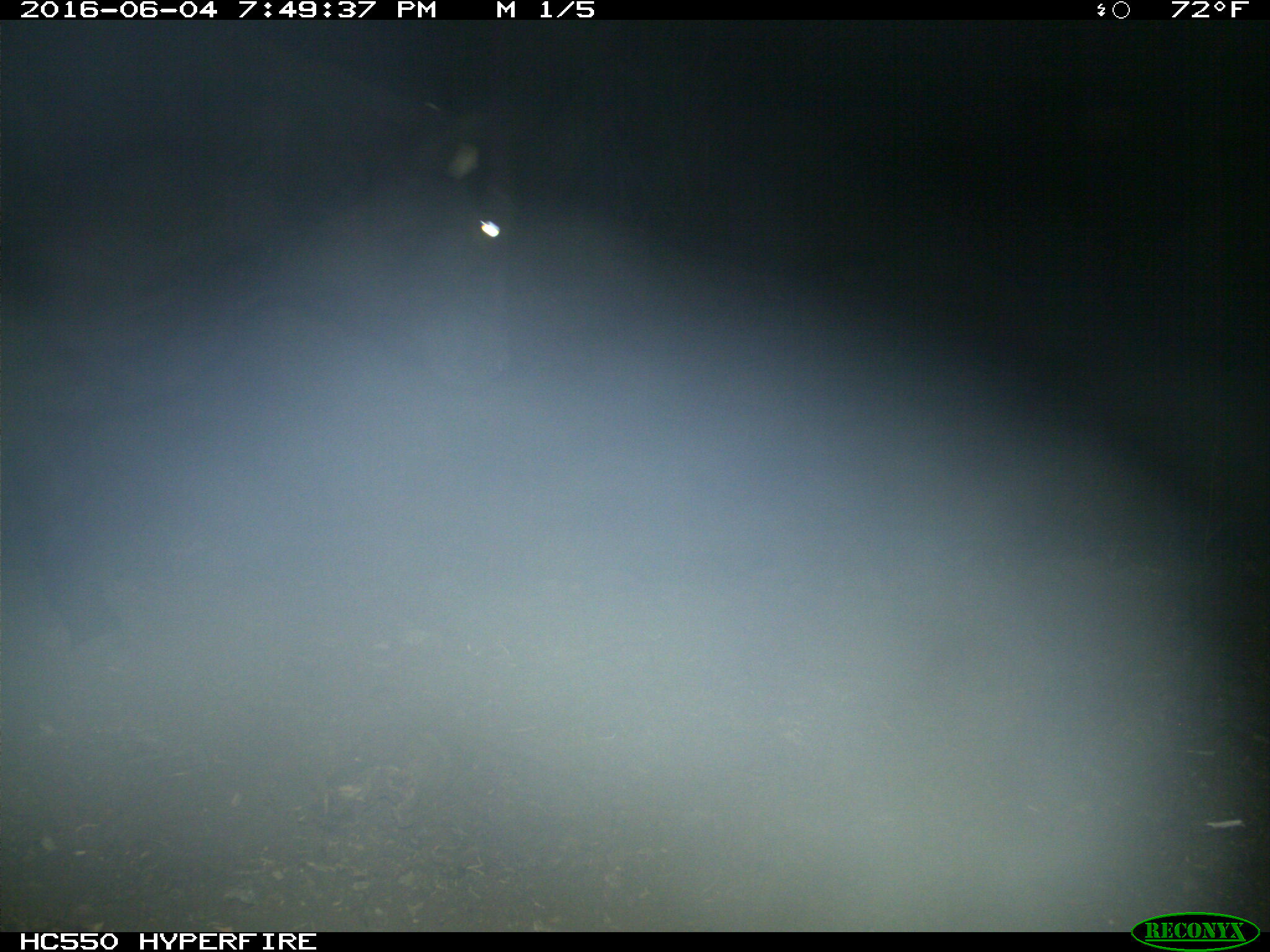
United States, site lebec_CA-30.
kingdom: Animalia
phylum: Chordata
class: Mammalia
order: Artiodactyla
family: Bovidae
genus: Bos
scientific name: Bos taurus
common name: domestic cow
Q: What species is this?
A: Bos taurus (domestic cow).